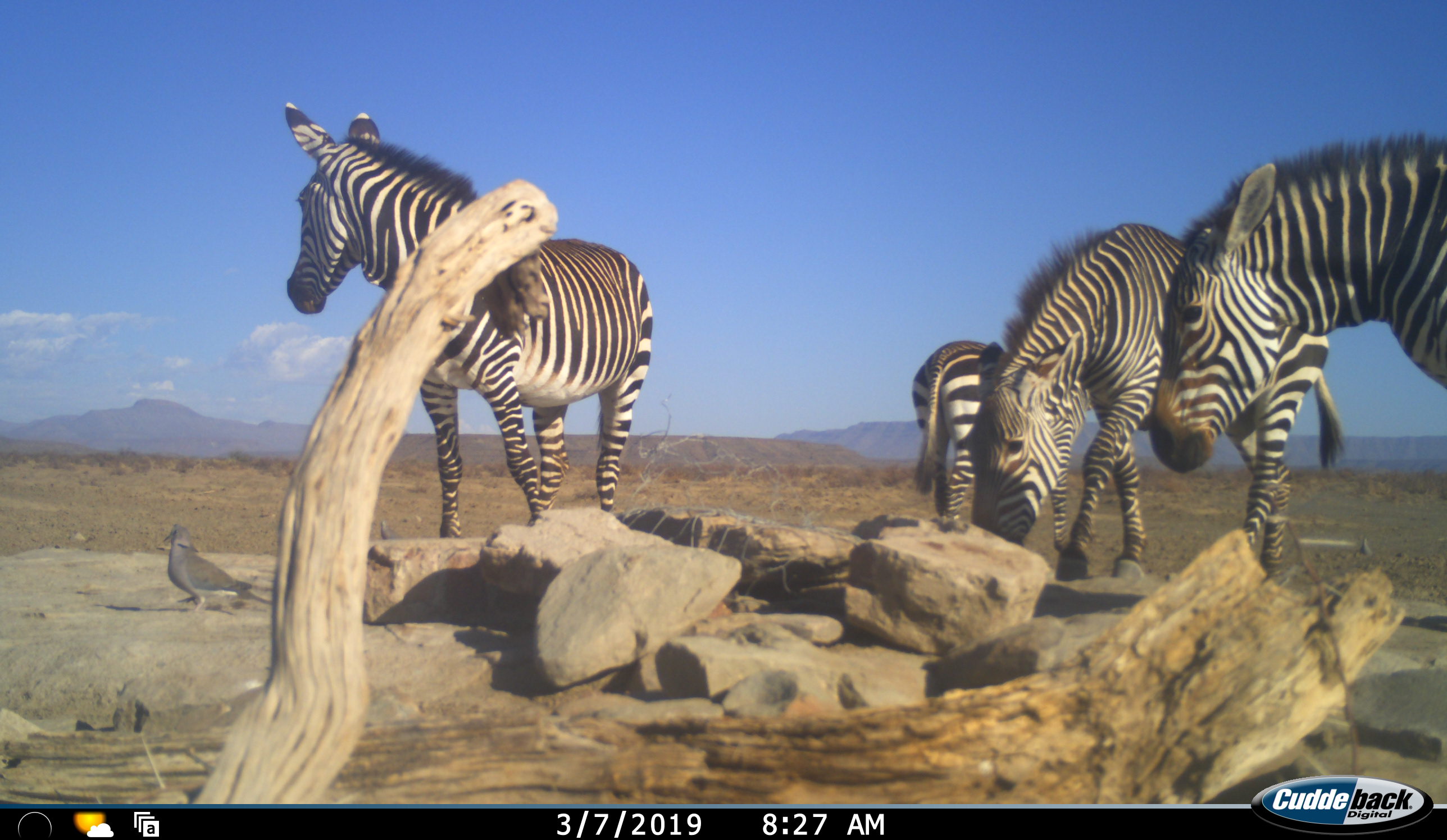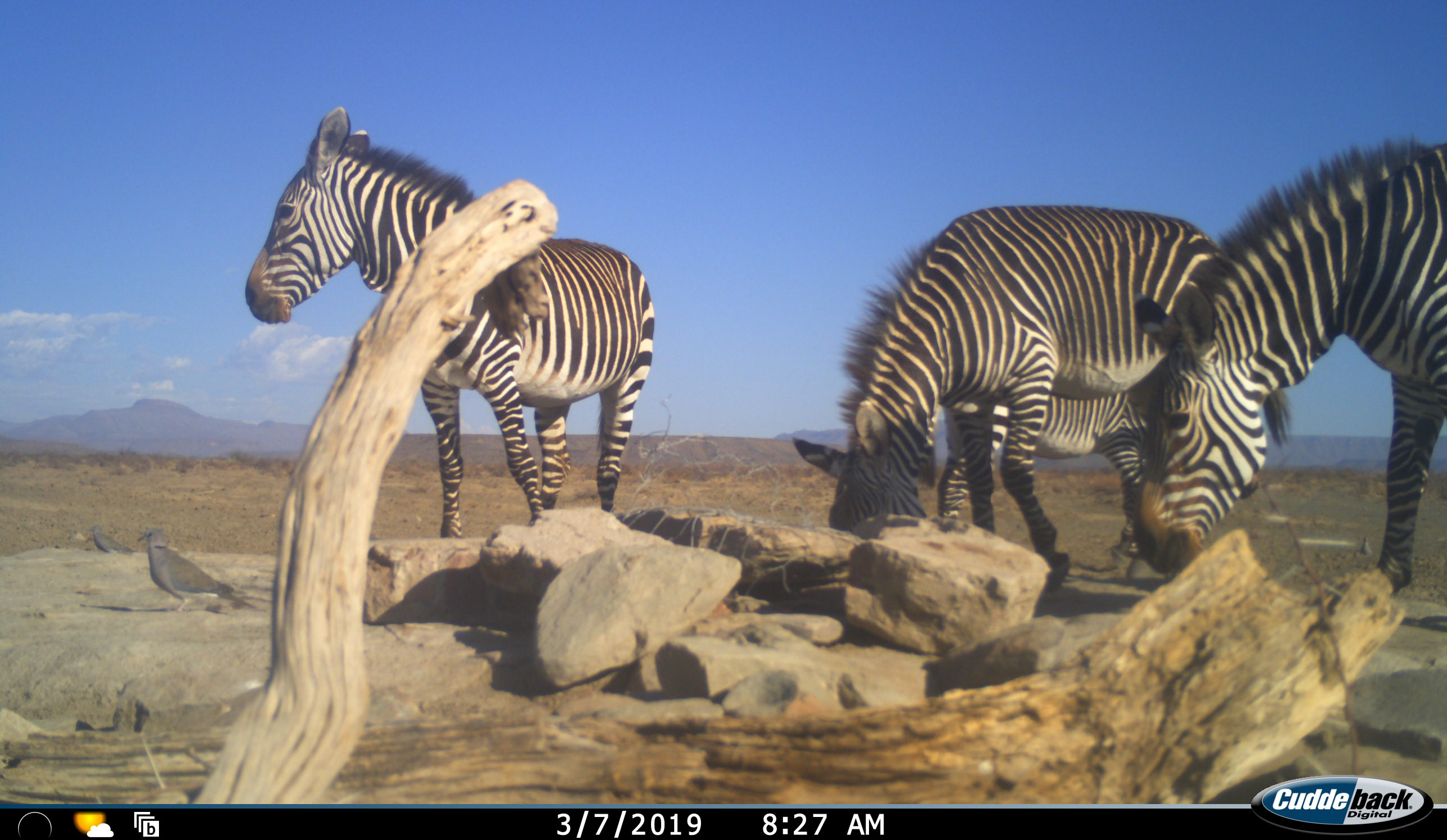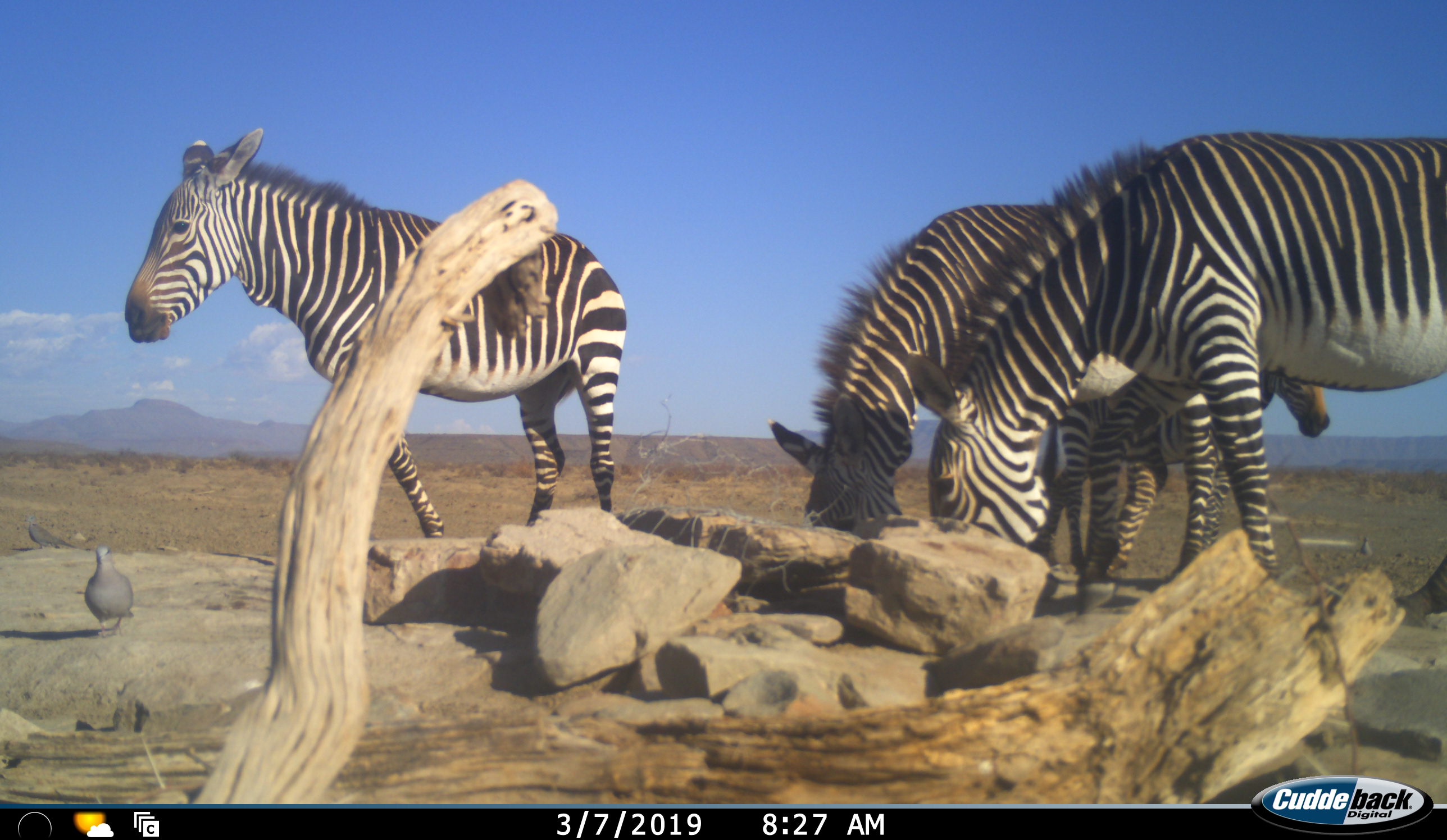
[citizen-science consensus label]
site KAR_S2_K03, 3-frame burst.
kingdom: Animalia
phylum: Chordata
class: Aves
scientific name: Aves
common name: bird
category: birdother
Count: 2.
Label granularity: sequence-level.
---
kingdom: Animalia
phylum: Chordata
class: Mammalia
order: Perissodactyla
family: Equidae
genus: Equus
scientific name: Equus zebra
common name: mountain zebra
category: zebramountain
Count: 4.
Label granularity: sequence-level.